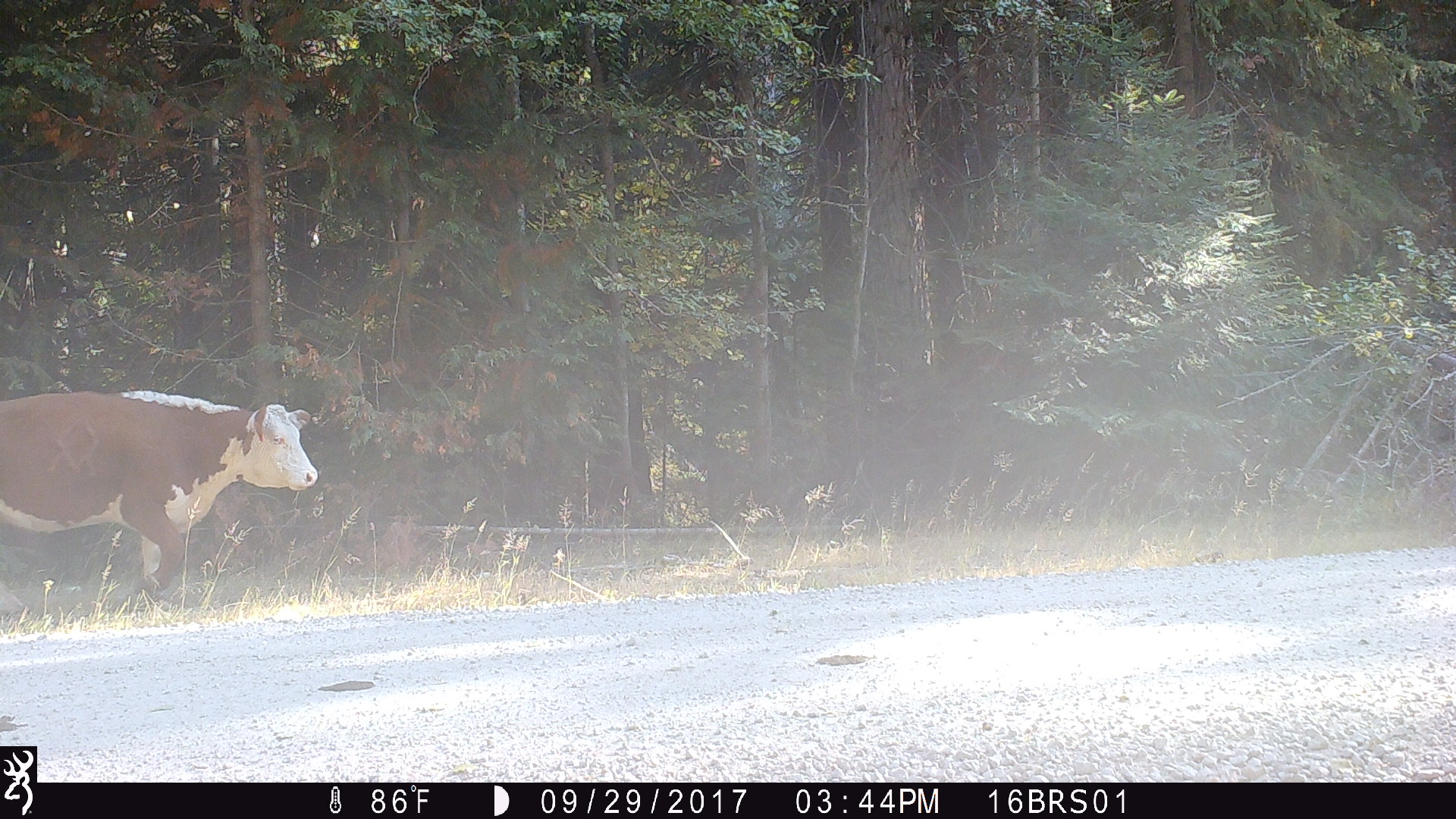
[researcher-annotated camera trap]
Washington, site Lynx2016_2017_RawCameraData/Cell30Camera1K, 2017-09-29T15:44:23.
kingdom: Animalia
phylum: Chordata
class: Mammalia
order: Artiodactyla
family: Bovidae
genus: Bos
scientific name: Bos taurus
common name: domestic cattle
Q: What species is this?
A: Domestic cattle (Bos taurus).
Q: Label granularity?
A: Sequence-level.